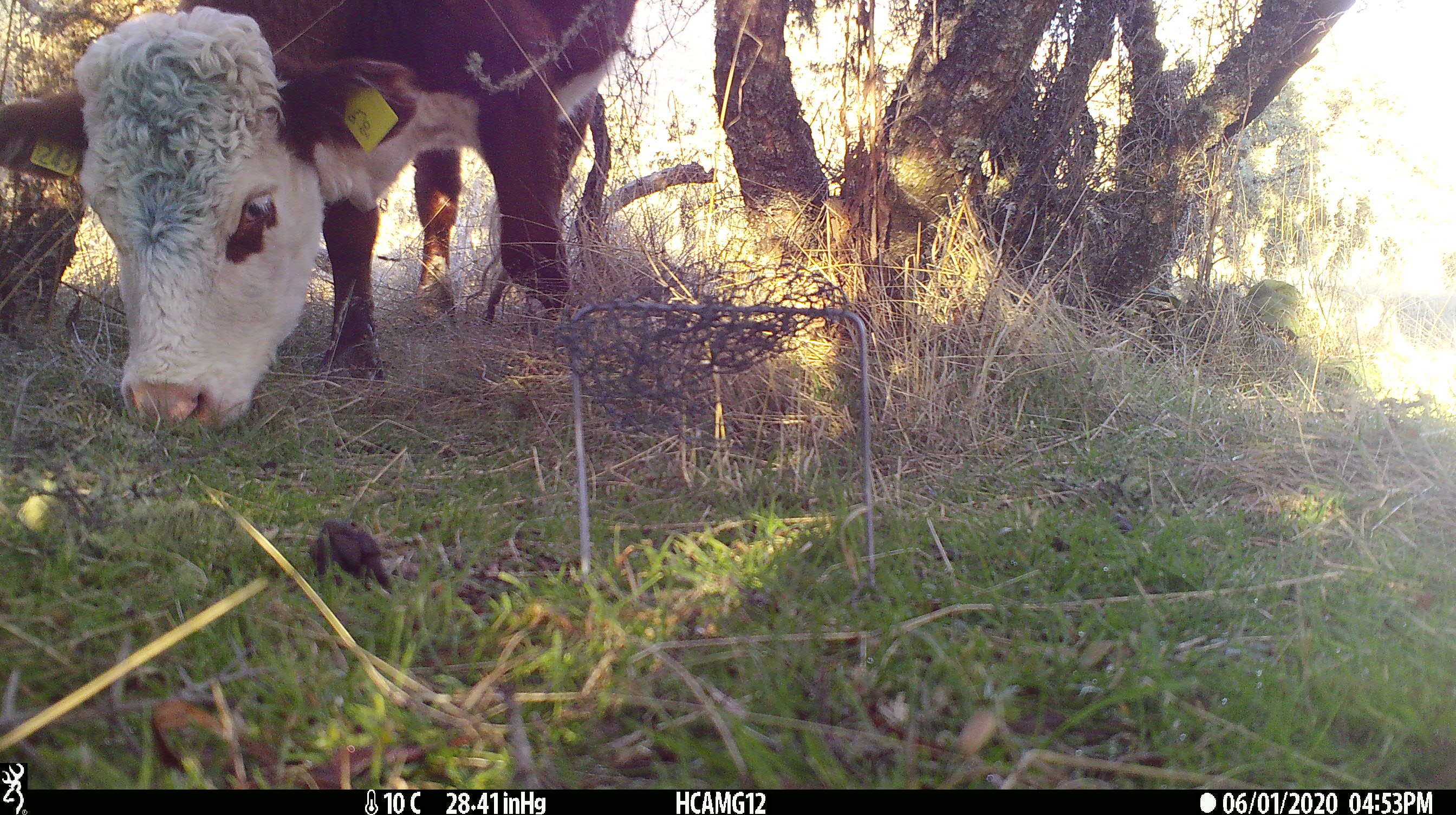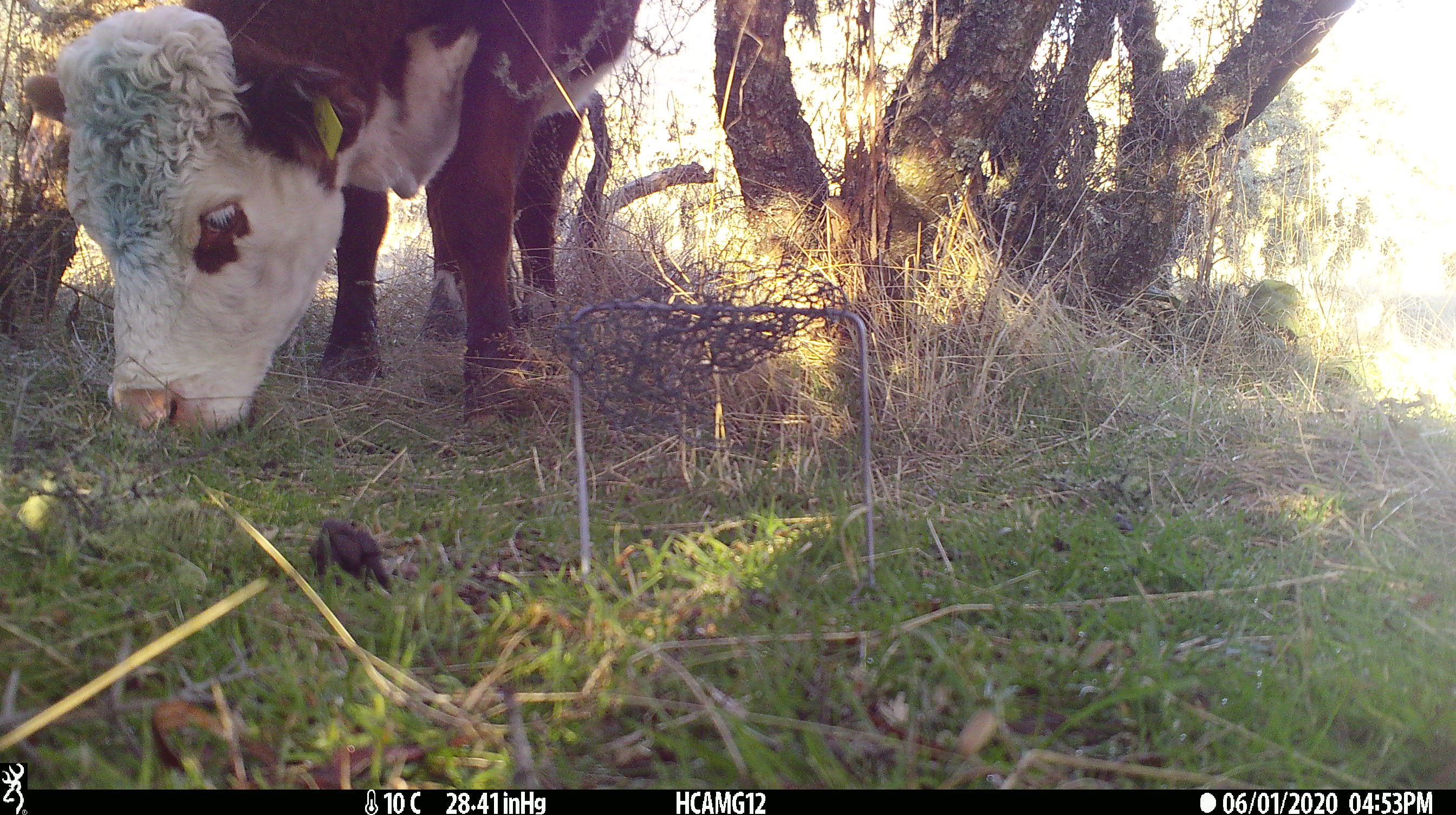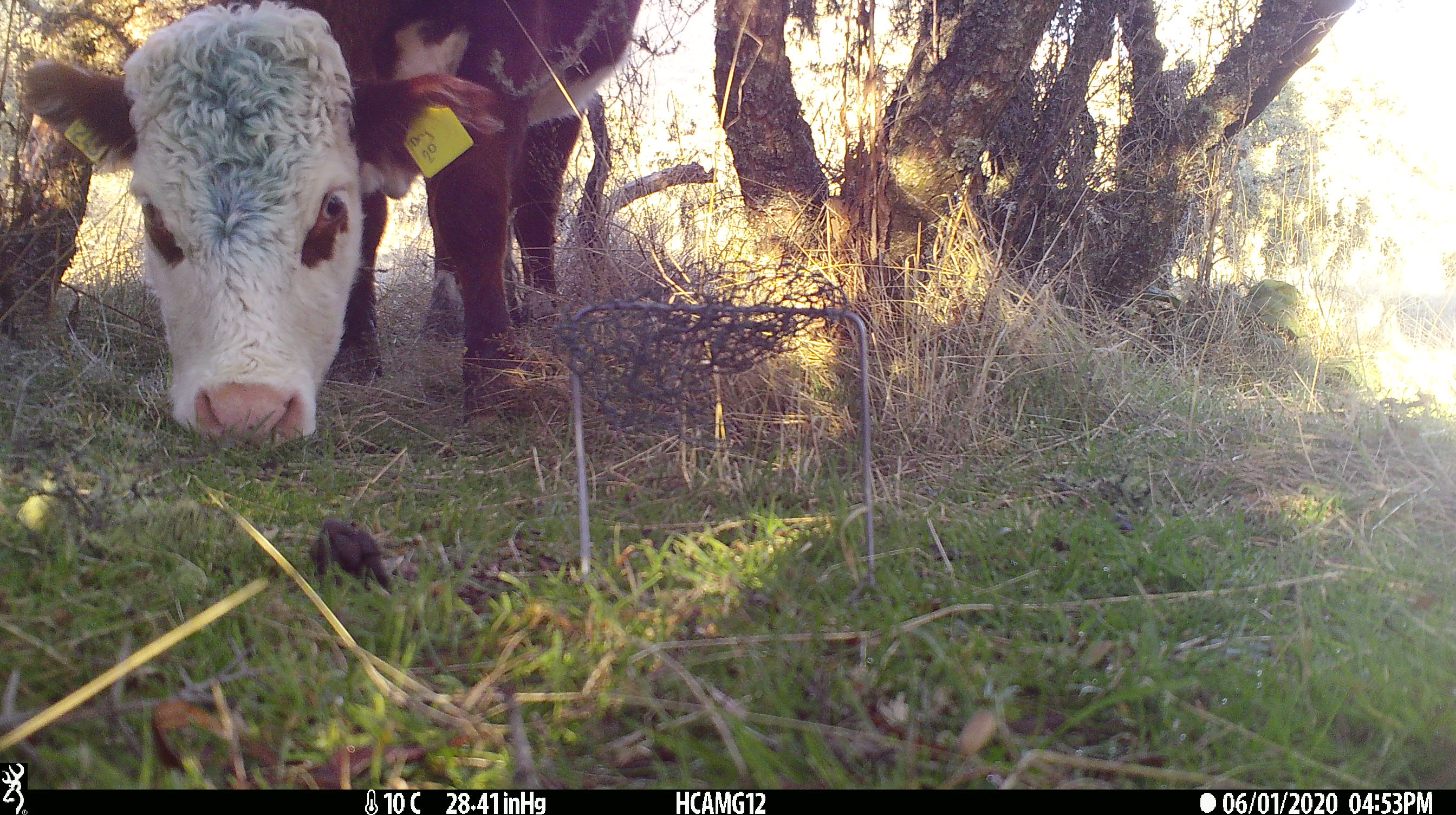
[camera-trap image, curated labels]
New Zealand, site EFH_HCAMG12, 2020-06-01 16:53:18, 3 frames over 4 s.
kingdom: Animalia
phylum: Chordata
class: Mammalia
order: Artiodactyla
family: Bovidae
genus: Bos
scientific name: Bos taurus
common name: domestic cow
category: cow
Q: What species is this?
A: Cow (domestic cow) (Bos taurus).